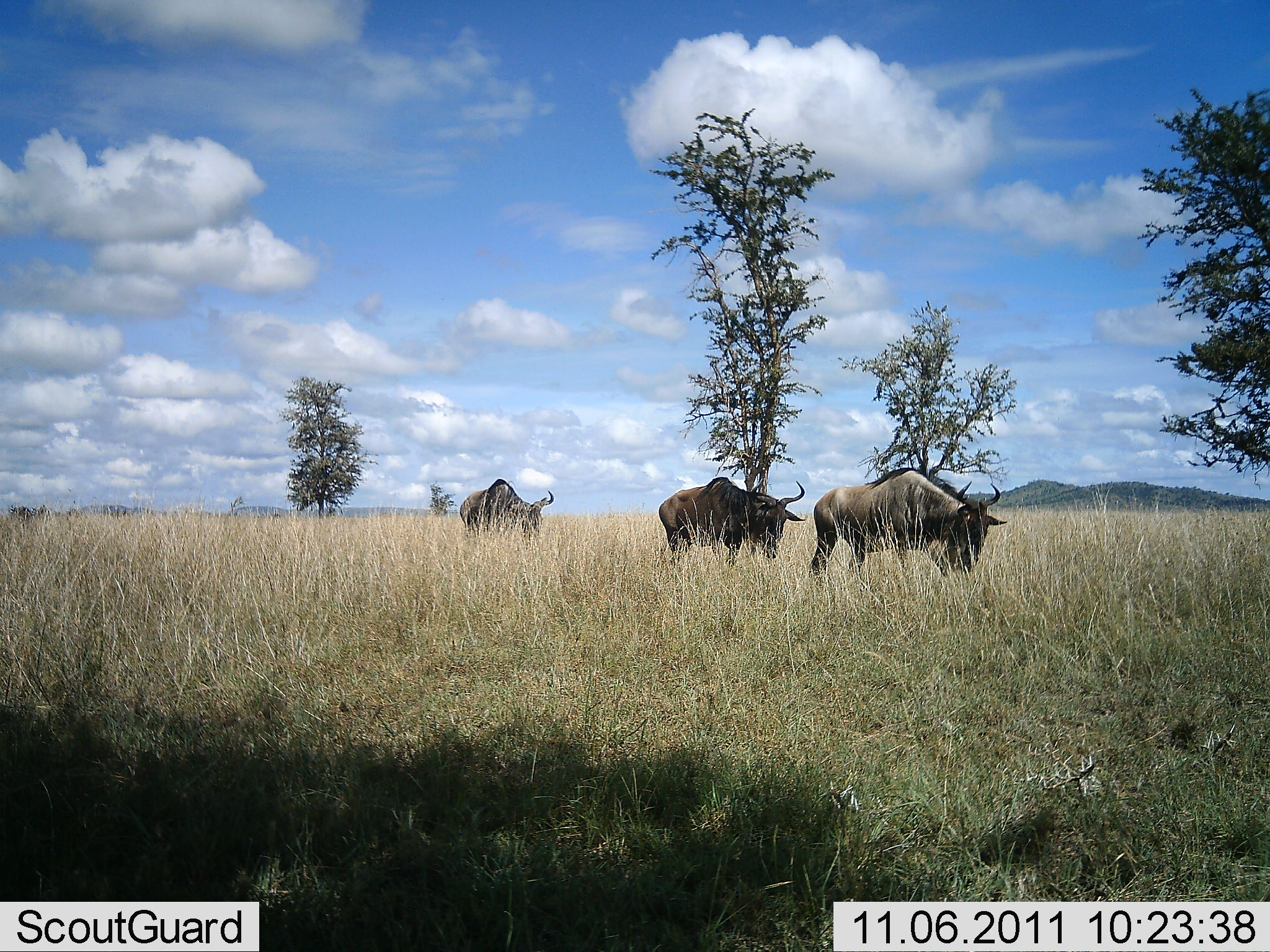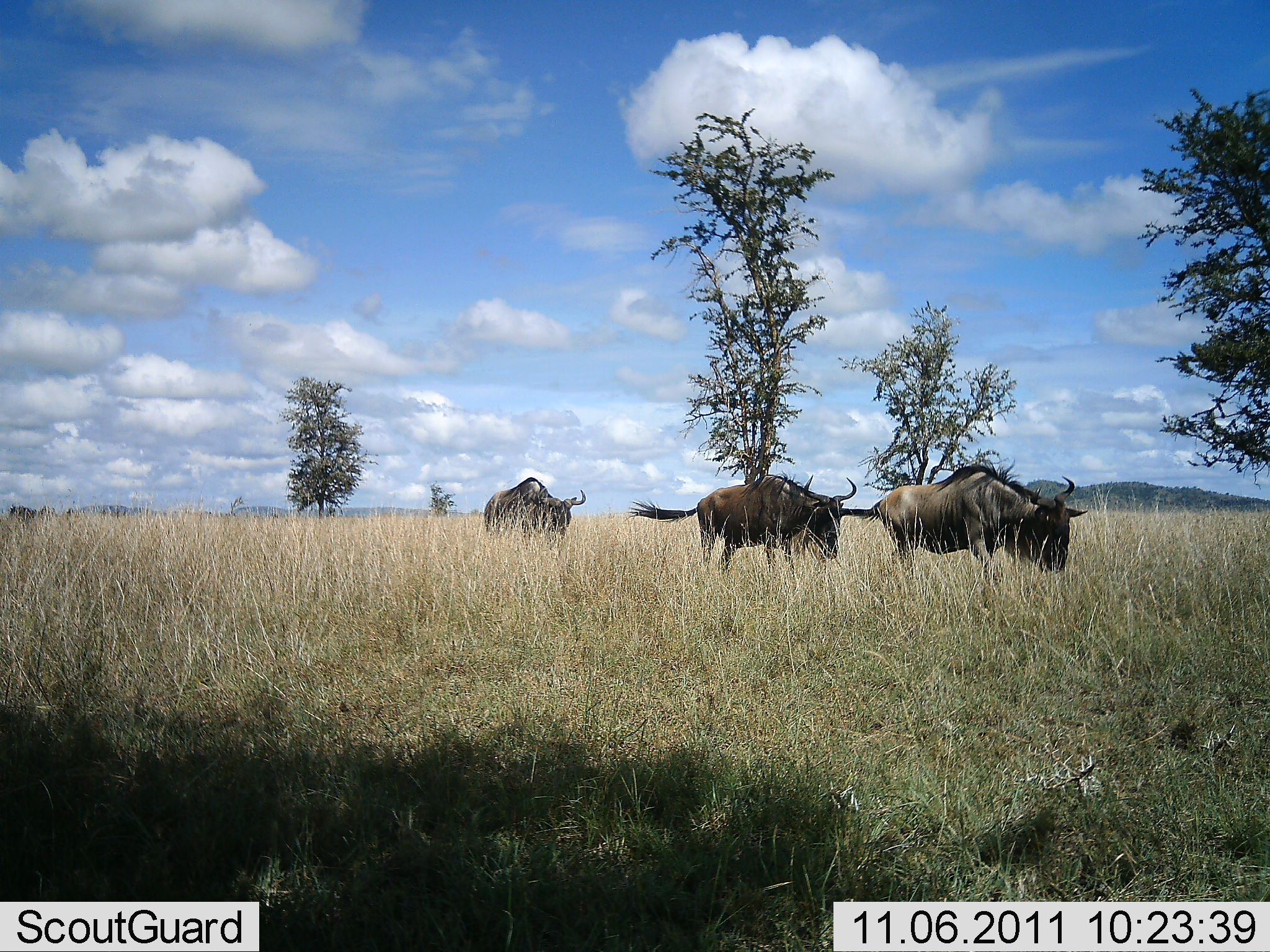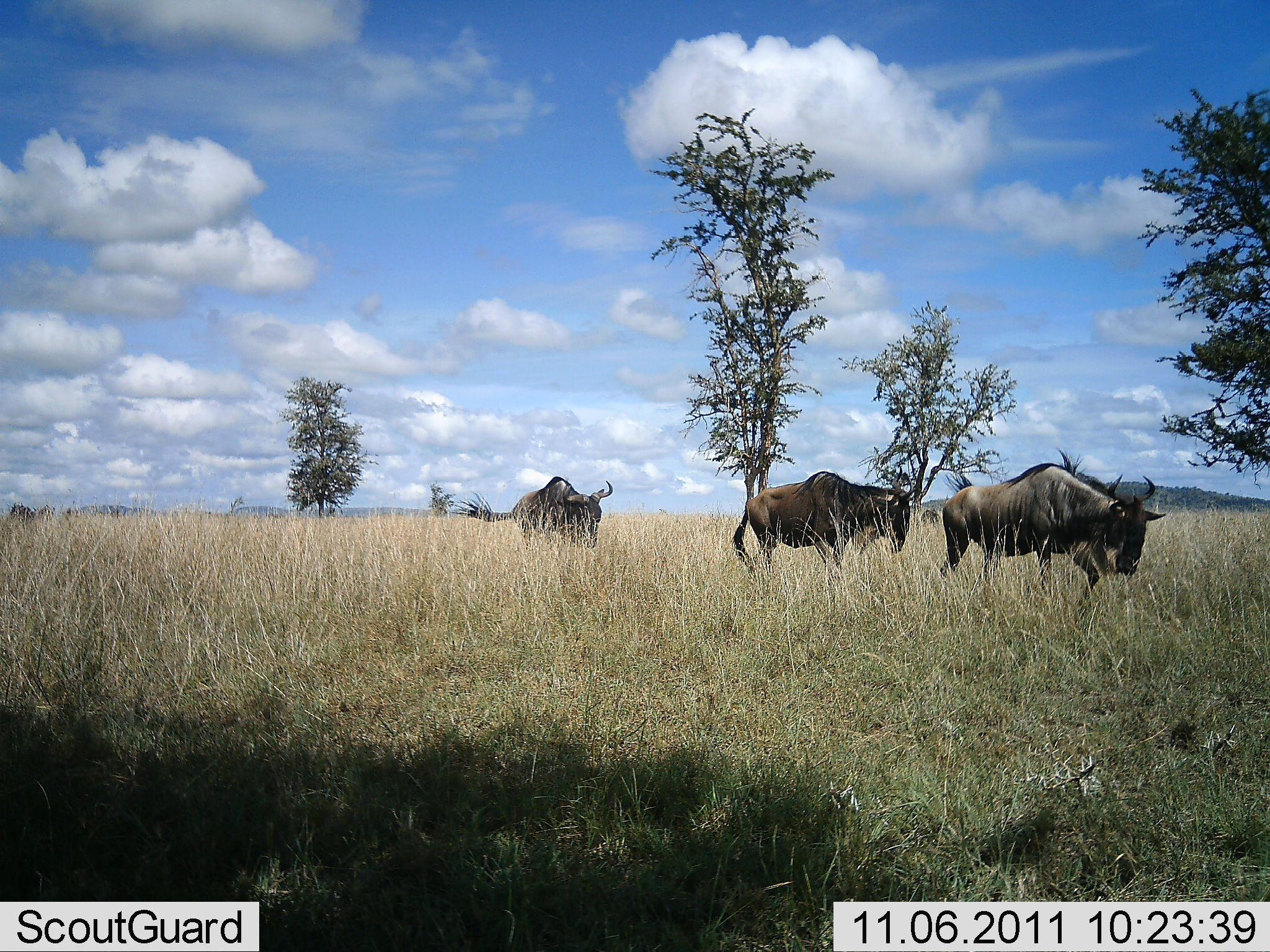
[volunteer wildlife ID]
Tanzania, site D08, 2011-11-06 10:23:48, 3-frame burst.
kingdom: Animalia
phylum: Chordata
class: Mammalia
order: Artiodactyla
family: Bovidae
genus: Connochaetes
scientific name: Connochaetes taurinus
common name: blue wildebeest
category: wildebeest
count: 3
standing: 8%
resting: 0%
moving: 100%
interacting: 0%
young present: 0%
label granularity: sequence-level